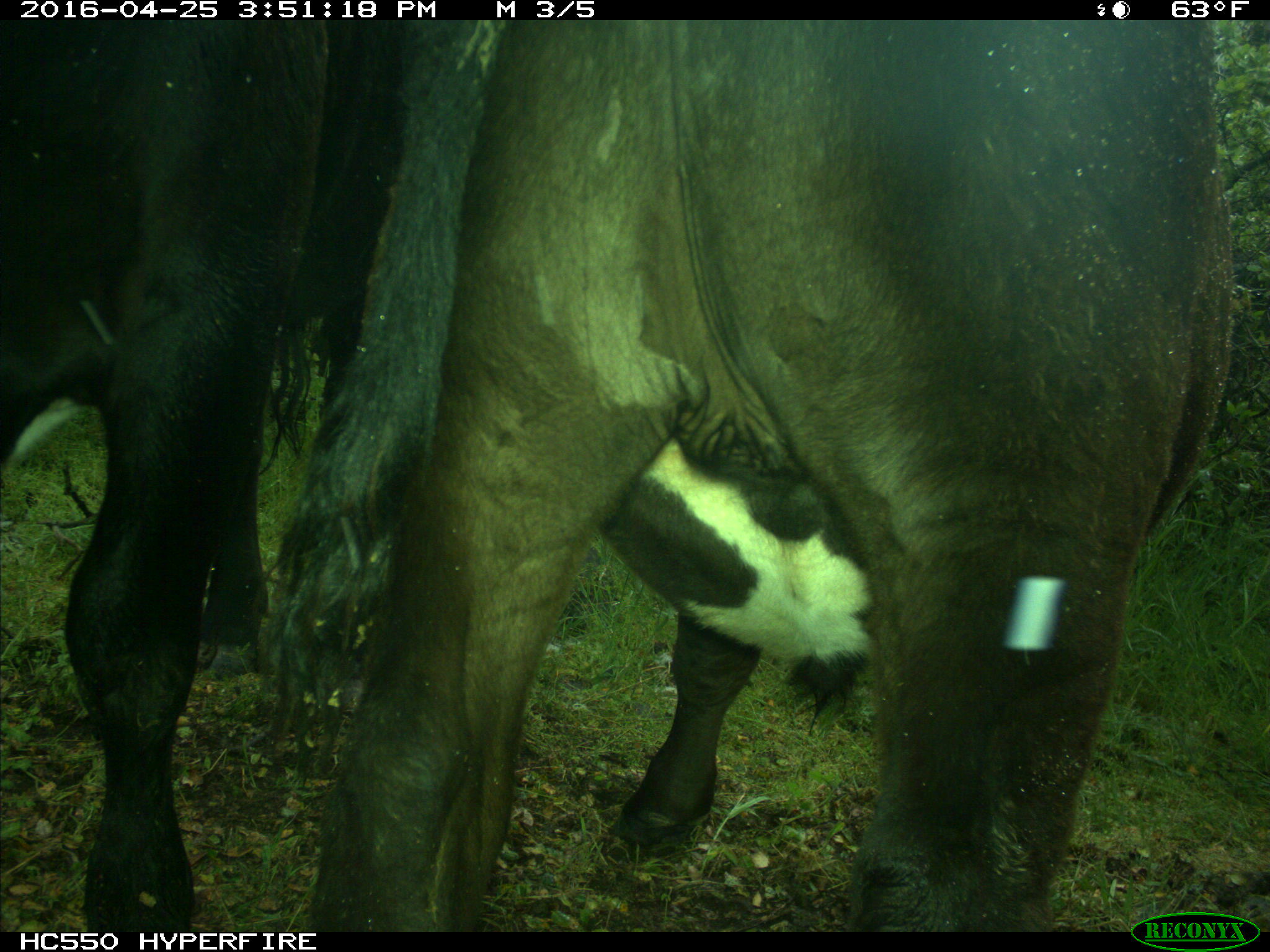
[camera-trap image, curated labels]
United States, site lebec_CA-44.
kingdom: Animalia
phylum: Chordata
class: Mammalia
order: Artiodactyla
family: Bovidae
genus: Bos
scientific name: Bos taurus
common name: domestic cow